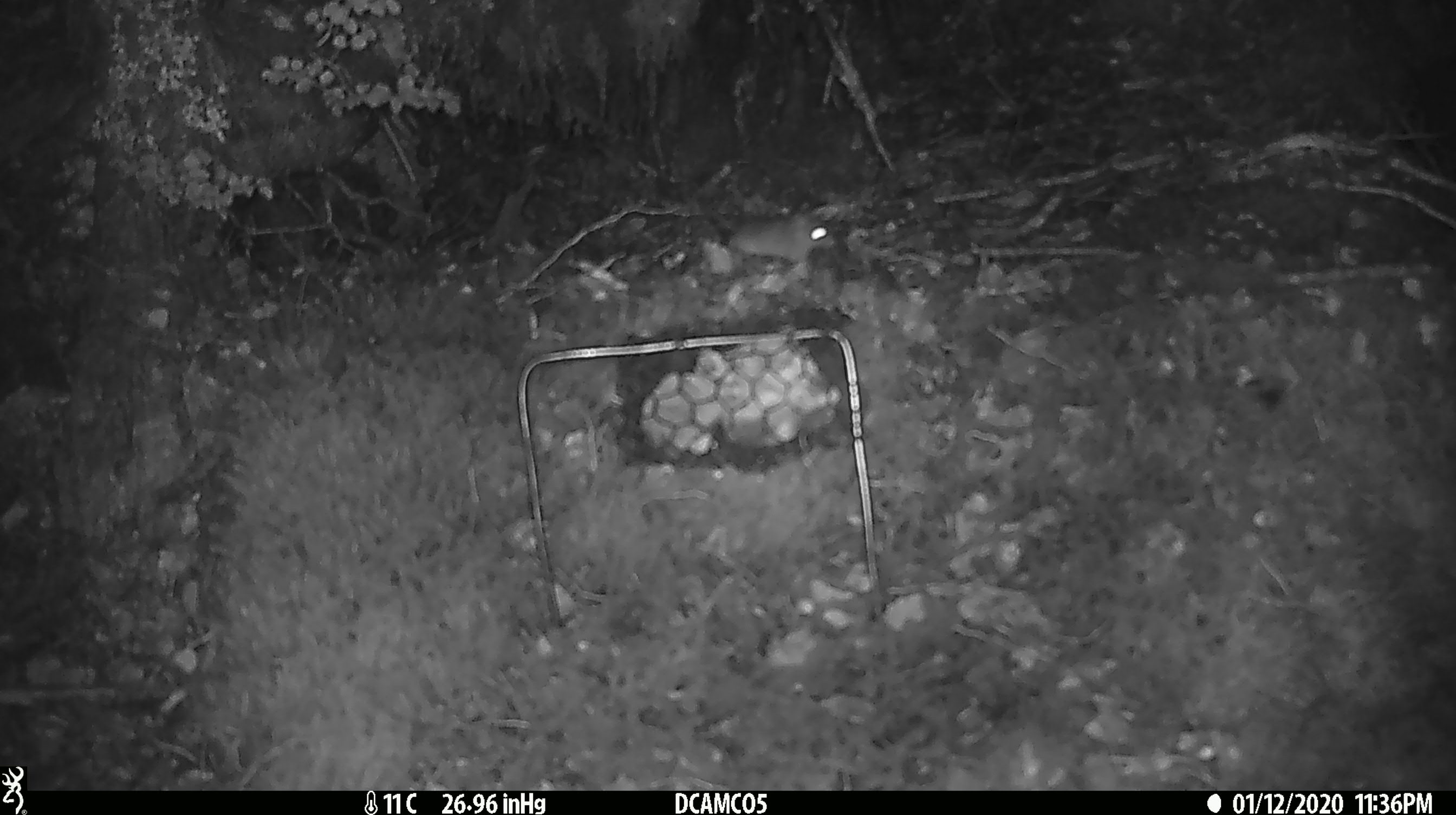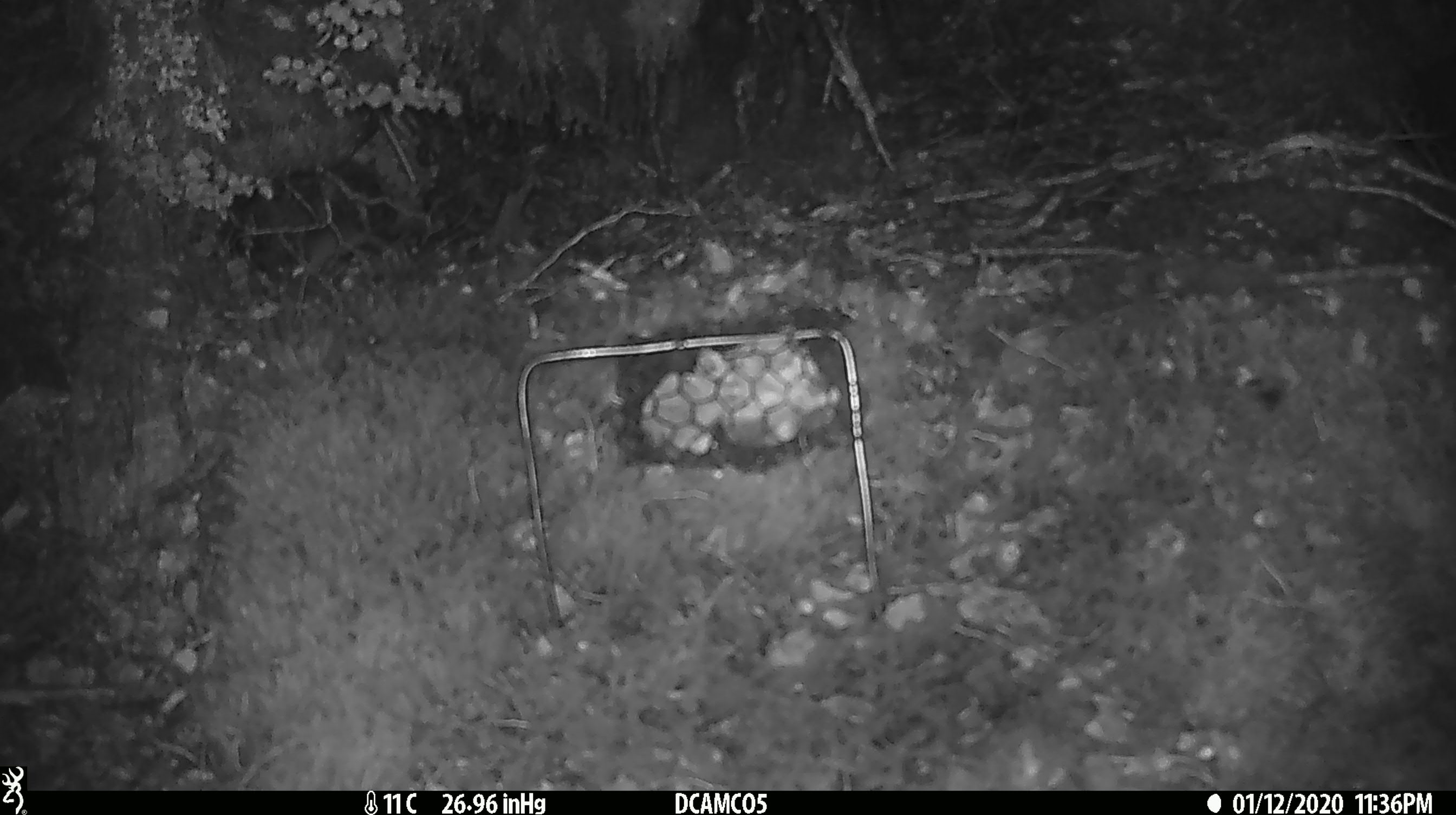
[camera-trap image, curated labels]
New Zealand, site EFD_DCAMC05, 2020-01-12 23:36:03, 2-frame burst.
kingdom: Animalia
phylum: Chordata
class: Mammalia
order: Rodentia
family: Muridae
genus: Mus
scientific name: Mus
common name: mouse